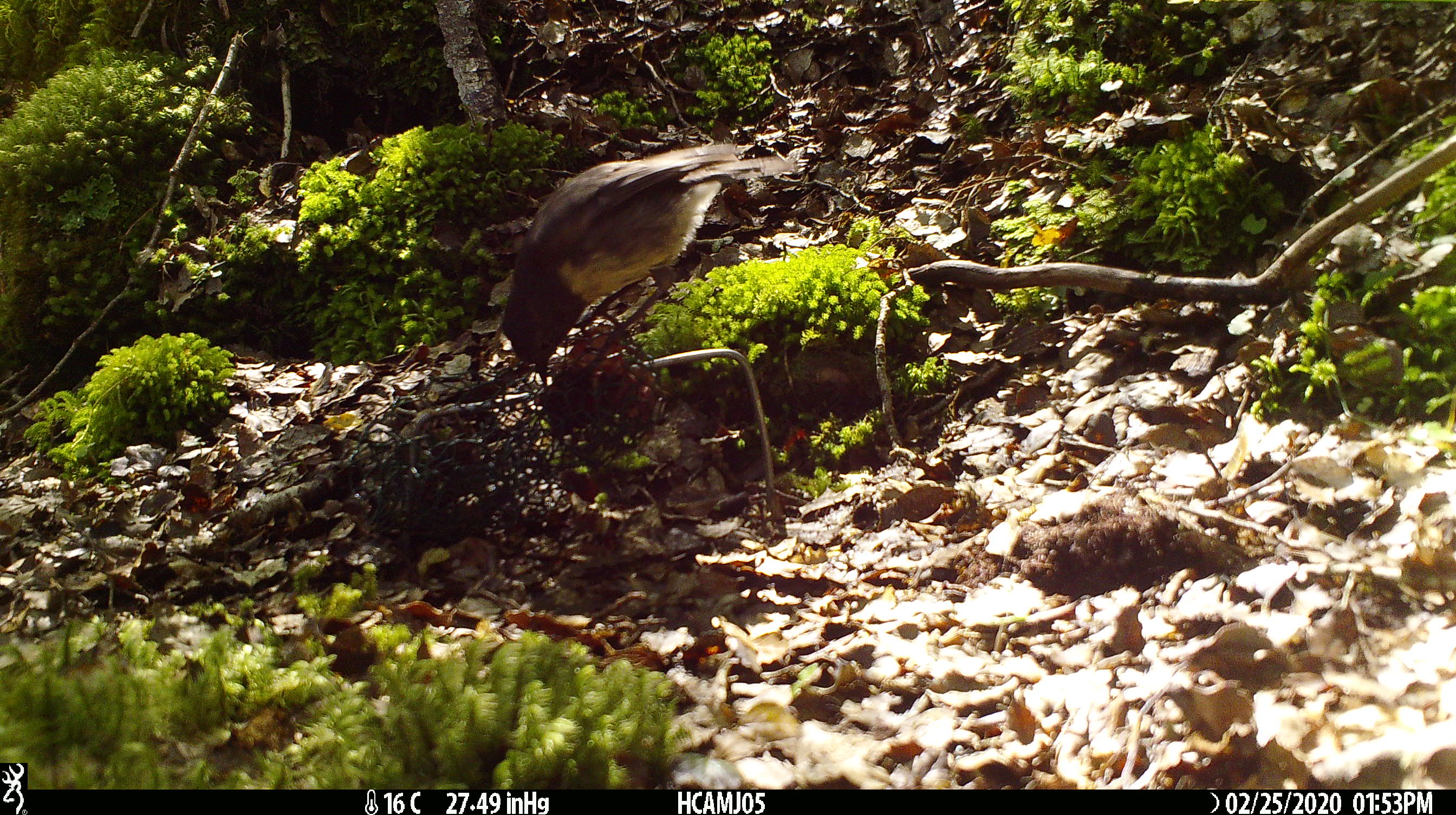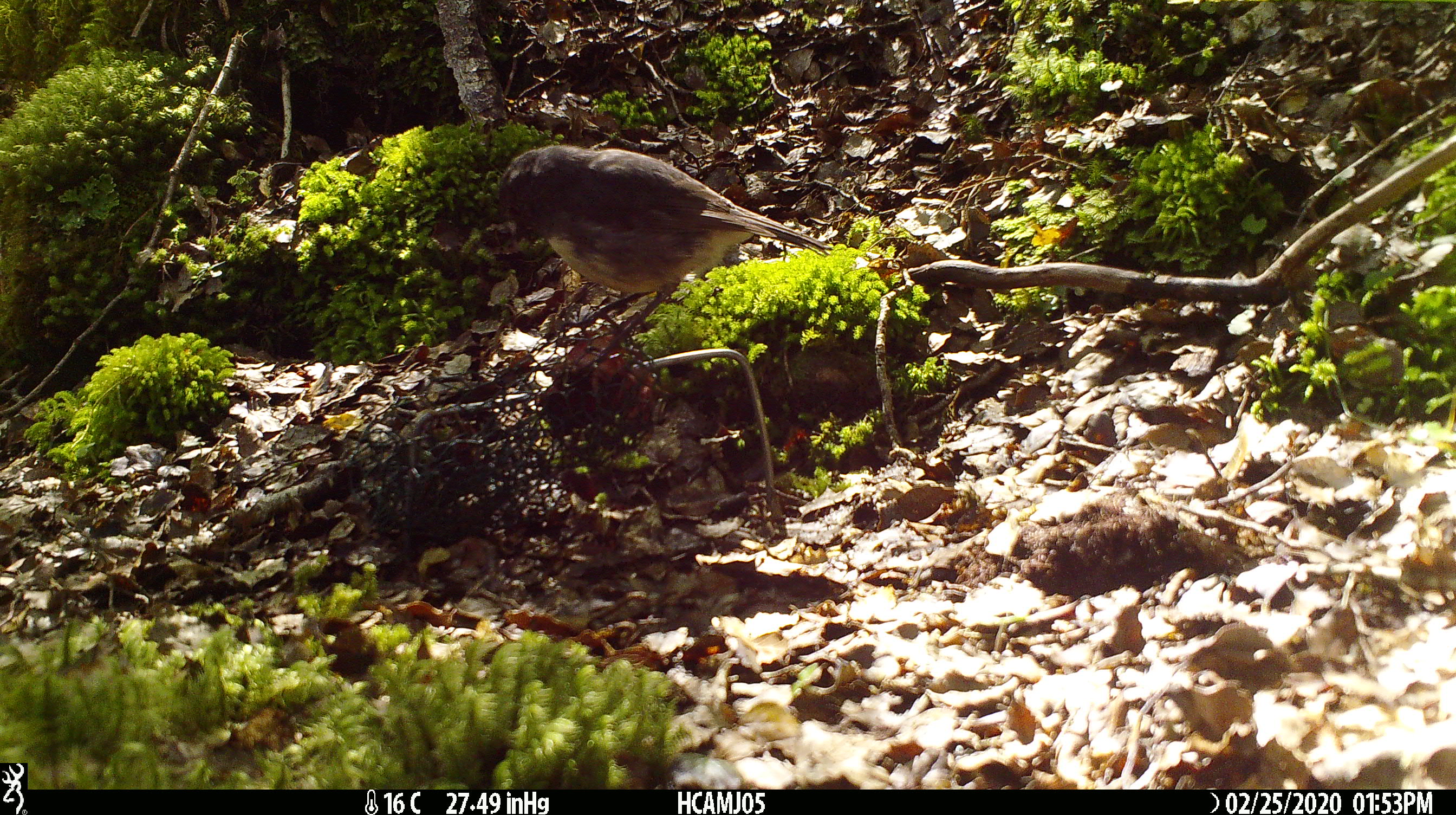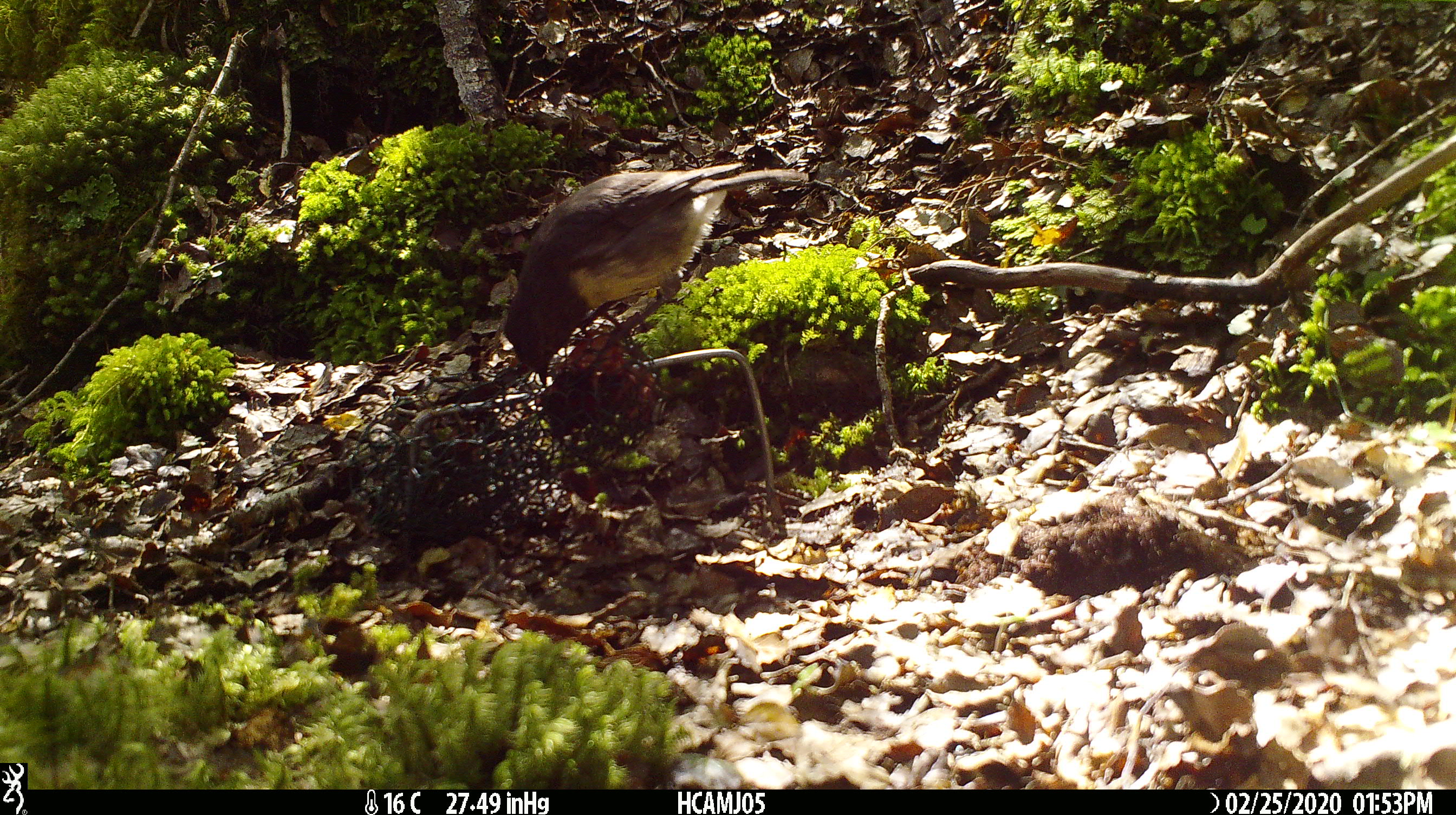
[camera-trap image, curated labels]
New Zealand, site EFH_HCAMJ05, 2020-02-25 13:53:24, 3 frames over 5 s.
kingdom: Animalia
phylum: Chordata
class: Aves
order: Passeriformes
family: Petroicidae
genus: Petroica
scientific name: Petroica australis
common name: new zealand robin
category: robin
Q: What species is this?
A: Robin (new zealand robin) (Petroica australis).